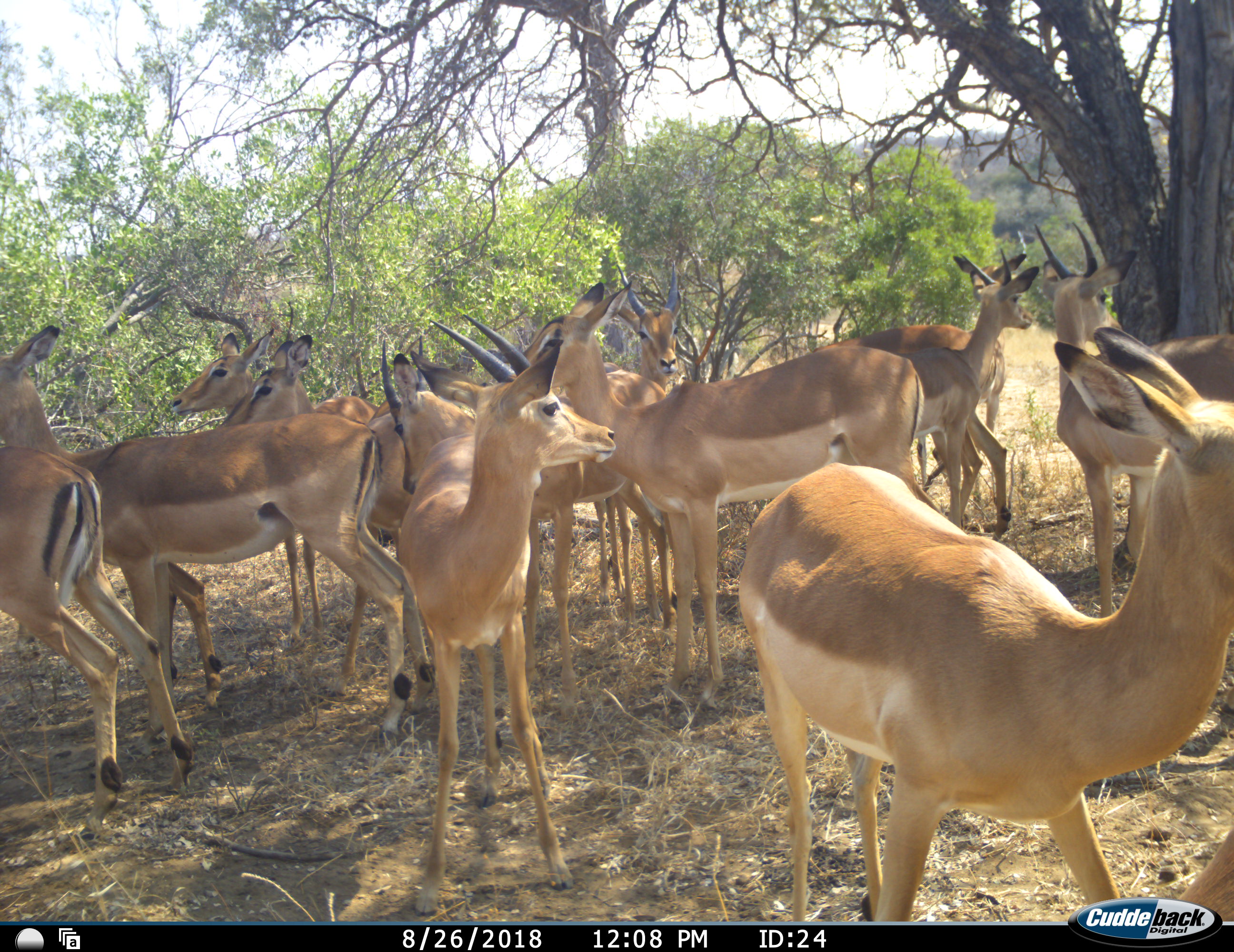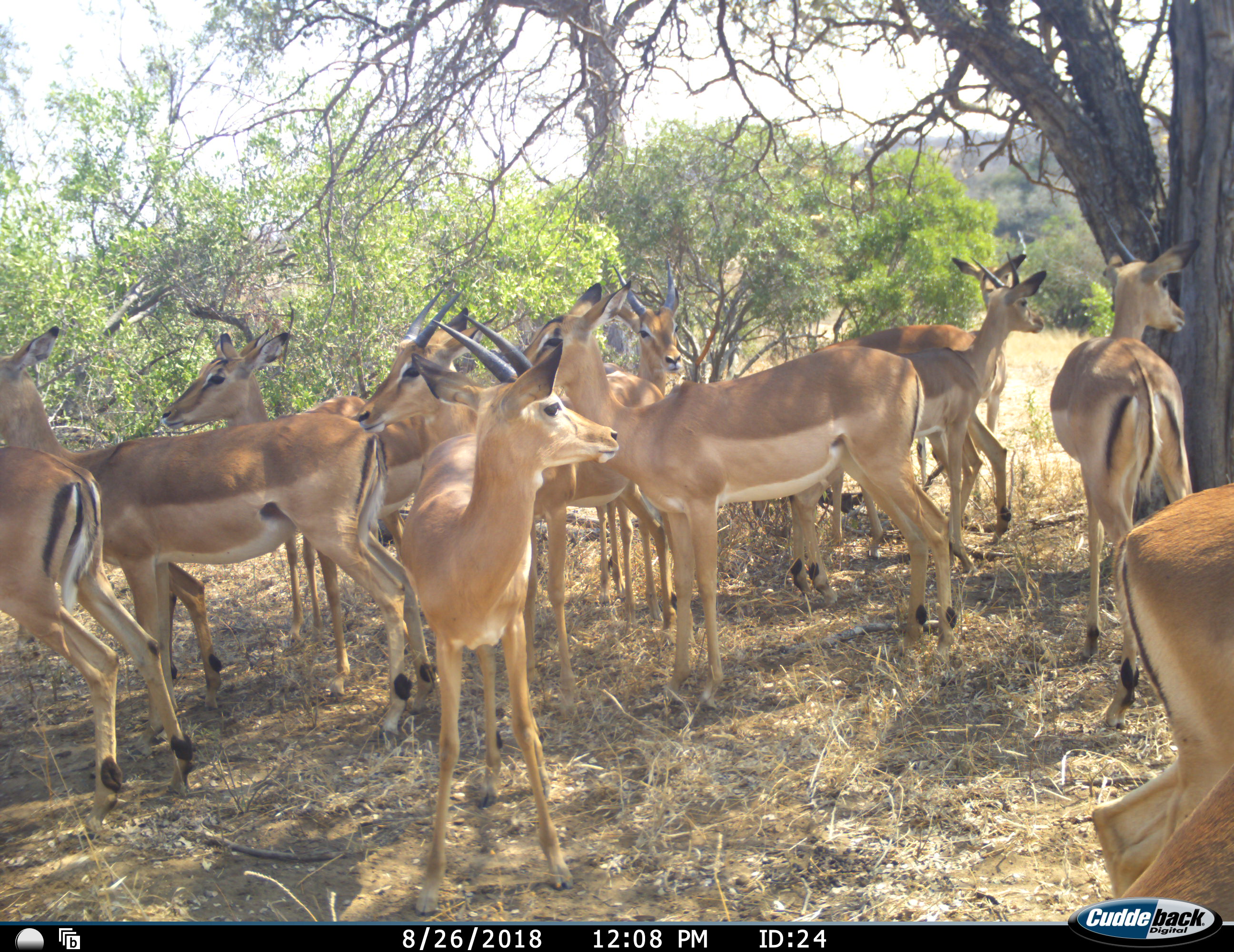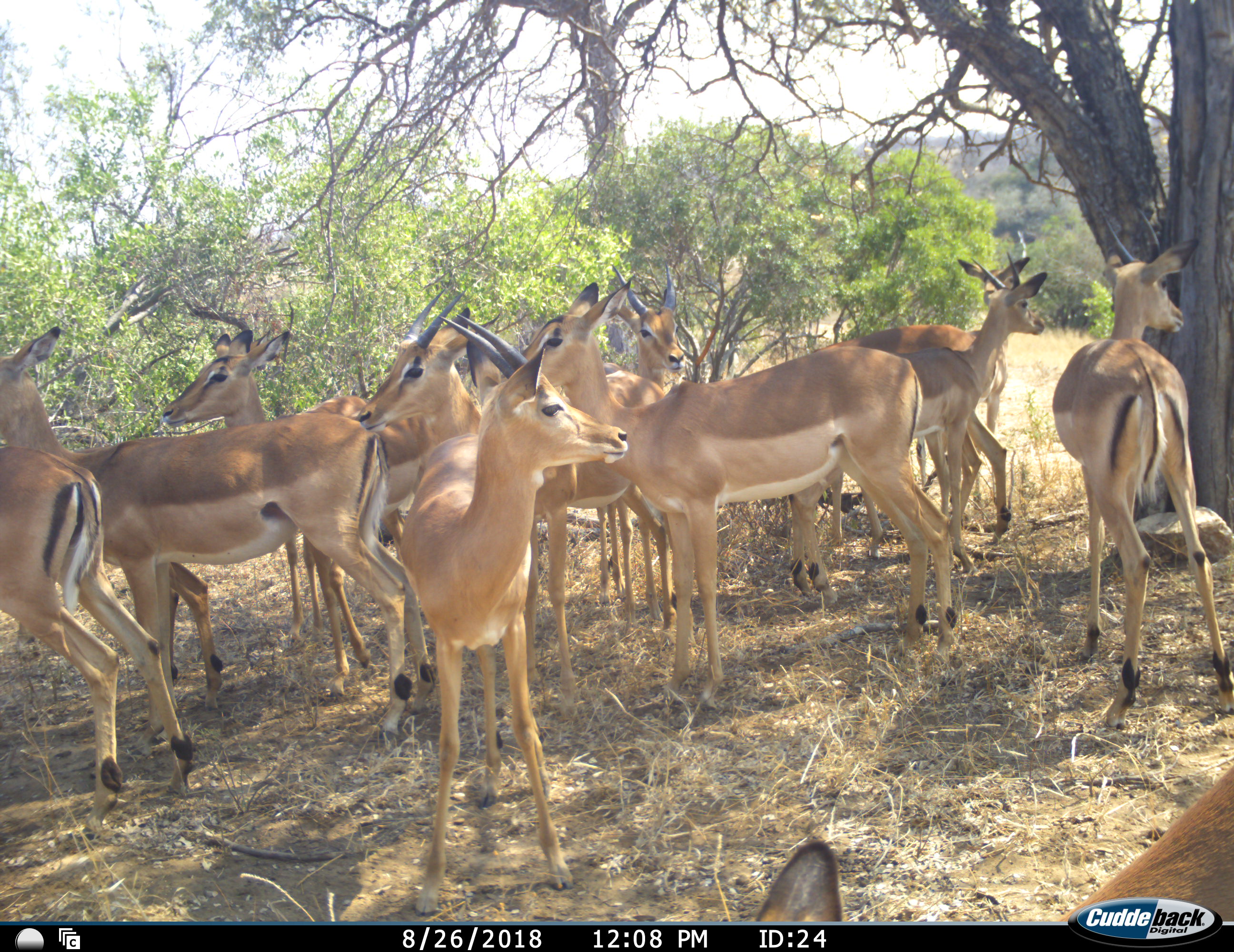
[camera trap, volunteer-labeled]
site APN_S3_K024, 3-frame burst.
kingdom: Animalia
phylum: Chordata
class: Mammalia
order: Artiodactyla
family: Bovidae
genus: Aepyceros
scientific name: Aepyceros melampus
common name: impala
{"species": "impala (Aepyceros melampus)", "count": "11-50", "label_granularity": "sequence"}